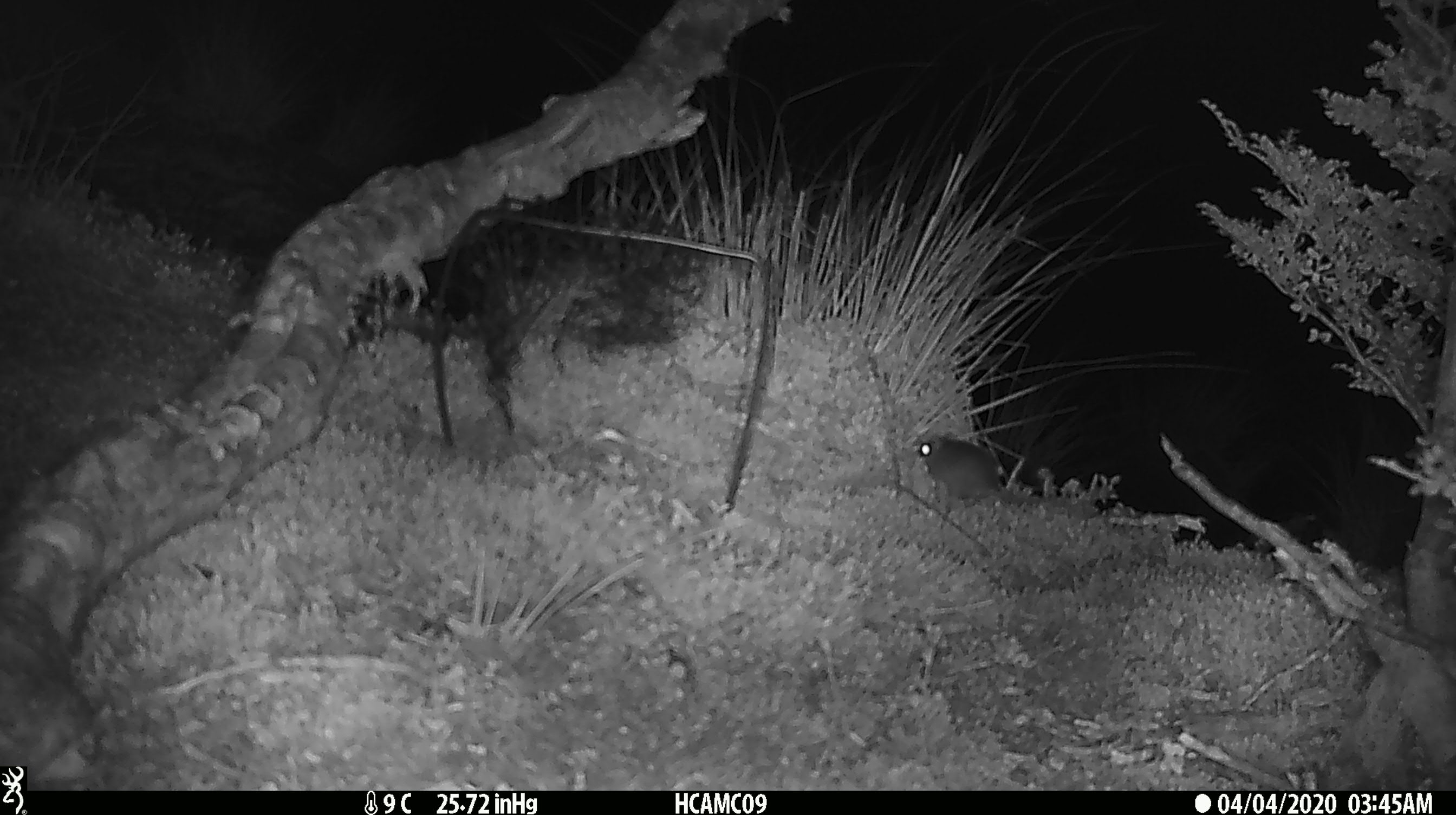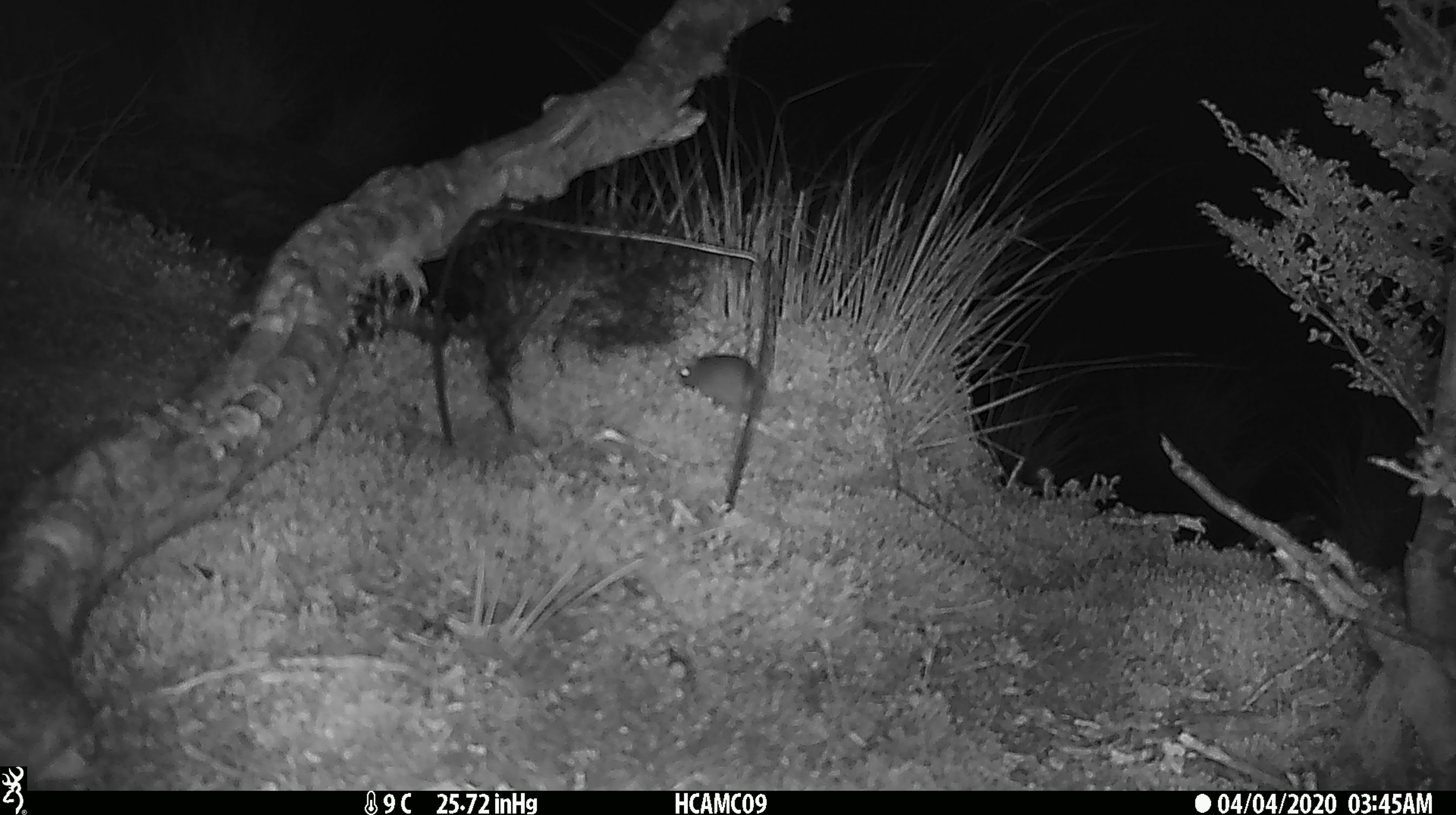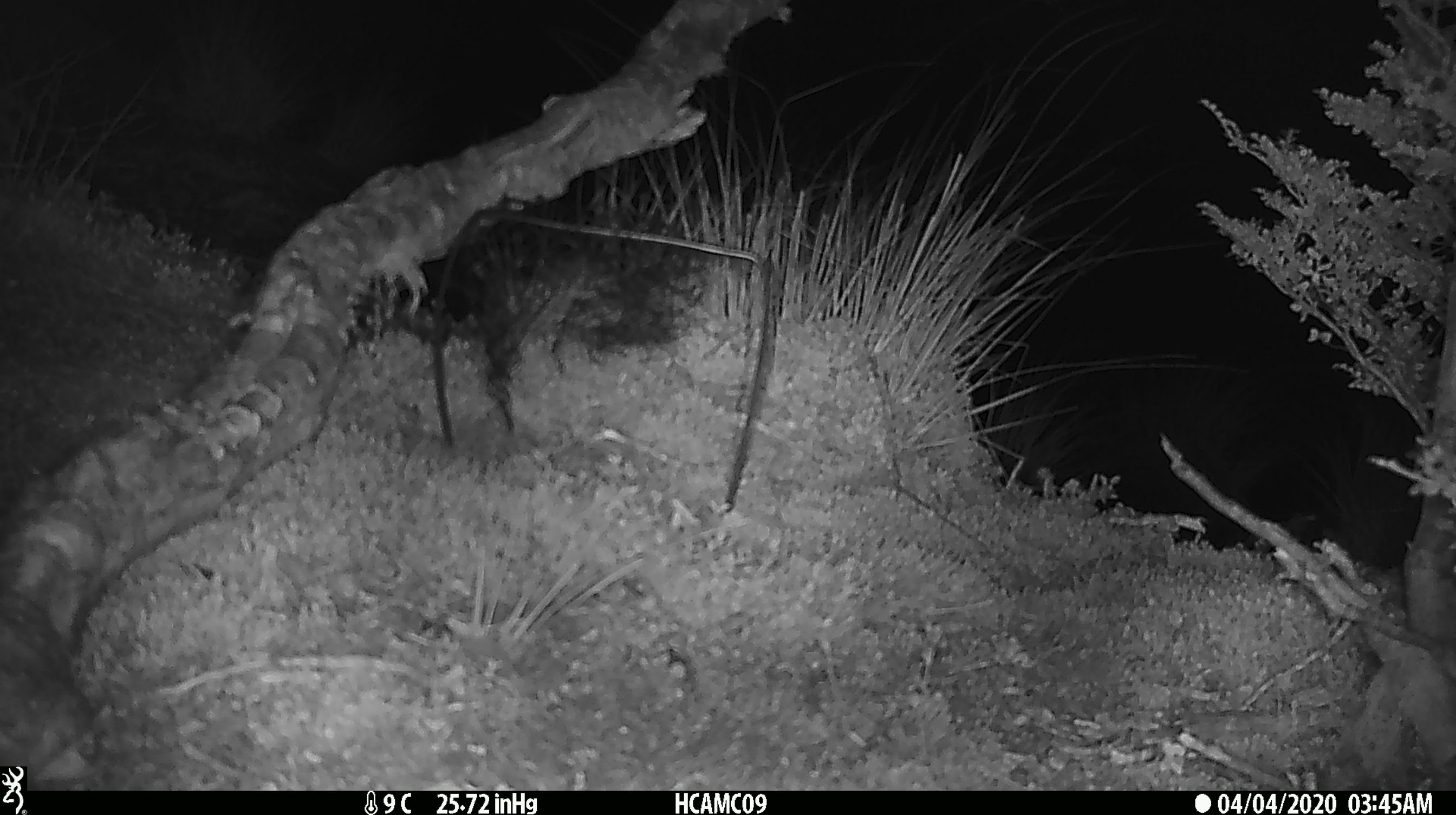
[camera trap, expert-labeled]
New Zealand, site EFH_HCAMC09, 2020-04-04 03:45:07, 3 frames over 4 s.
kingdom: Animalia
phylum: Chordata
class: Mammalia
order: Rodentia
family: Muridae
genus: Mus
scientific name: Mus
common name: mouse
Mouse (Mus).